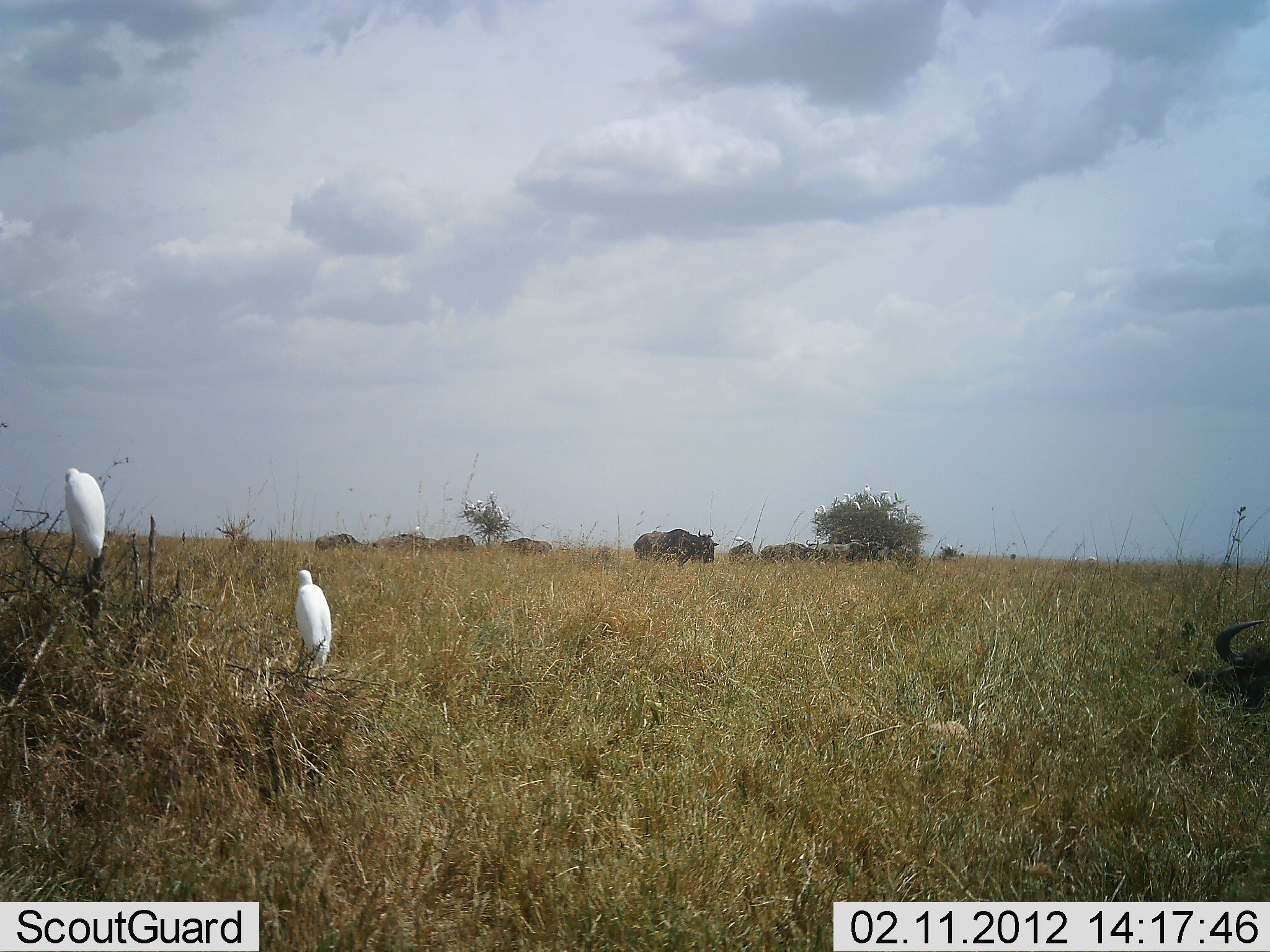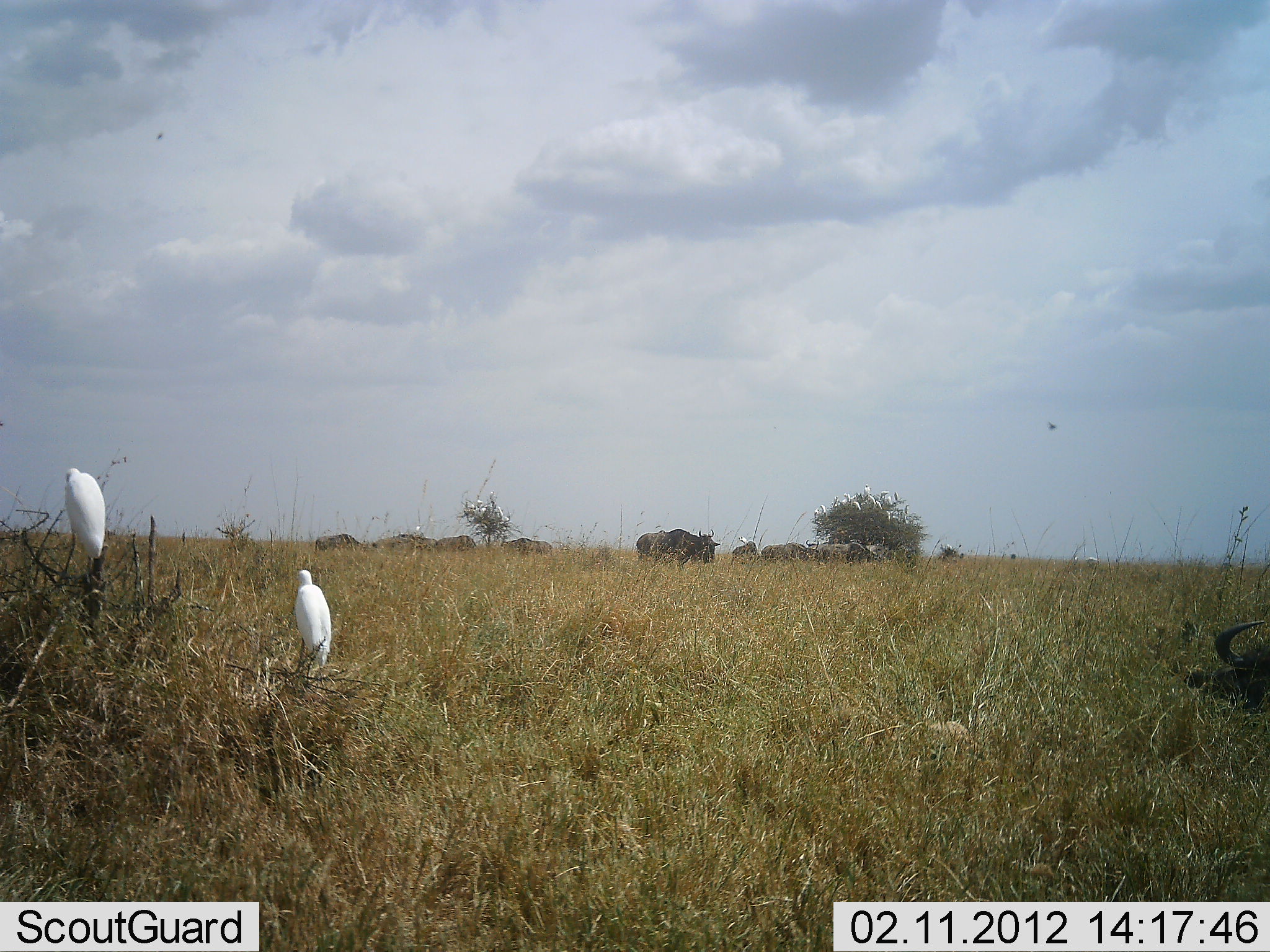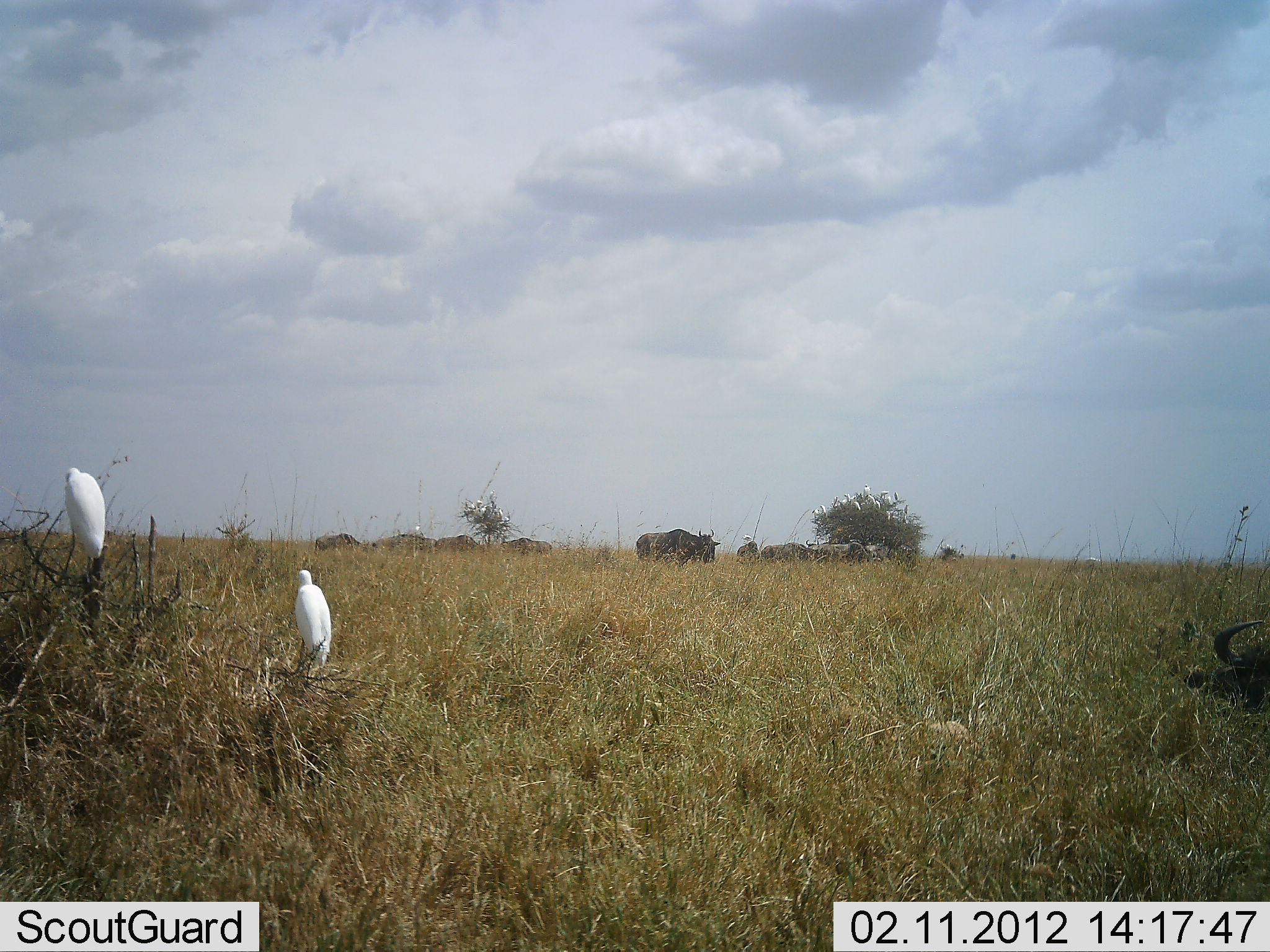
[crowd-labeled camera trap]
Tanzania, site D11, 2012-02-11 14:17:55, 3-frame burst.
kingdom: Animalia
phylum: Chordata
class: Aves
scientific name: Aves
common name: bird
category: otherbird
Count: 2.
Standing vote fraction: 47%.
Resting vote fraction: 53%.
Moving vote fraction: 3%.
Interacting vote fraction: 0%.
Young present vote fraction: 0%.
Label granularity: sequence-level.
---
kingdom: Animalia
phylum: Chordata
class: Mammalia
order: Artiodactyla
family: Bovidae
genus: Connochaetes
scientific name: Connochaetes taurinus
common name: blue wildebeest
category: wildebeest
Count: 11-50.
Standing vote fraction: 71%.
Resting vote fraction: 52%.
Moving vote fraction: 14%.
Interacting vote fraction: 5%.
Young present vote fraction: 0%.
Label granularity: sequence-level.